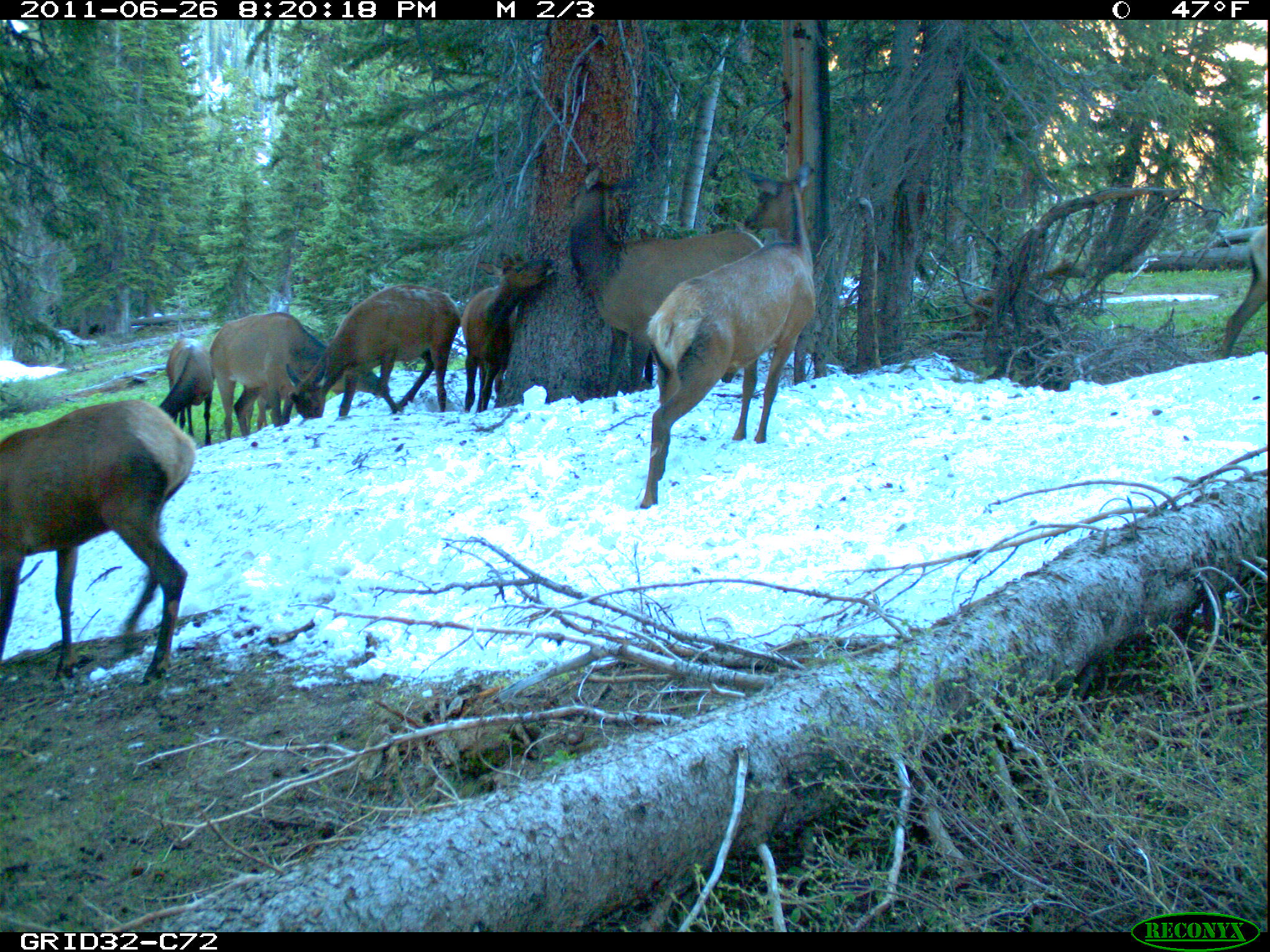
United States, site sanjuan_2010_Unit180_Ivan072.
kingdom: Animalia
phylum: Chordata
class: Mammalia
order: Artiodactyla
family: Cervidae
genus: Cervus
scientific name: Cervus elaphus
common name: red deer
Cervus elaphus (red deer).